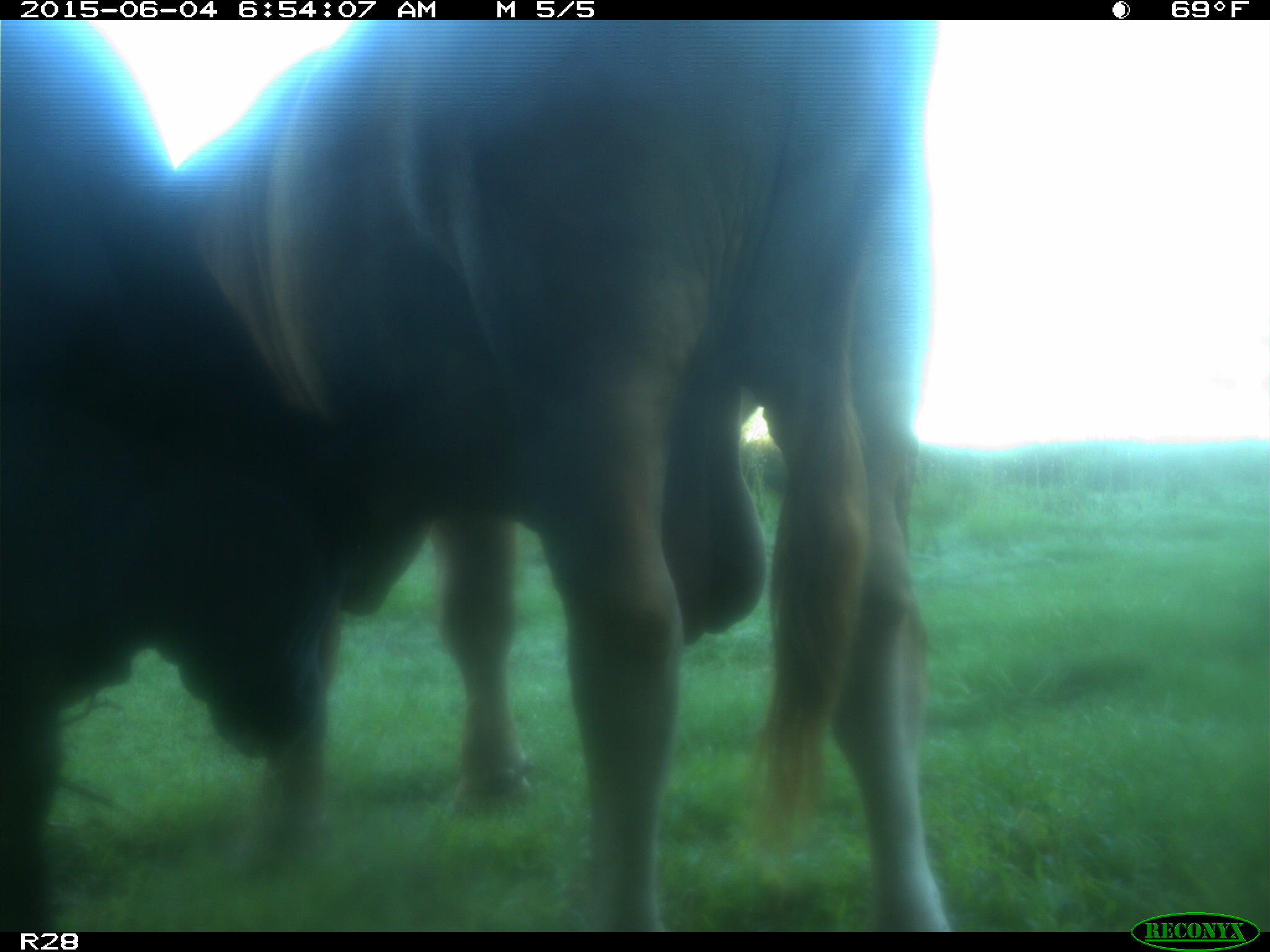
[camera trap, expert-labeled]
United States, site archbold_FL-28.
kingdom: Animalia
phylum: Chordata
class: Mammalia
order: Artiodactyla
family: Bovidae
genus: Bos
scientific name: Bos taurus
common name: domestic cow